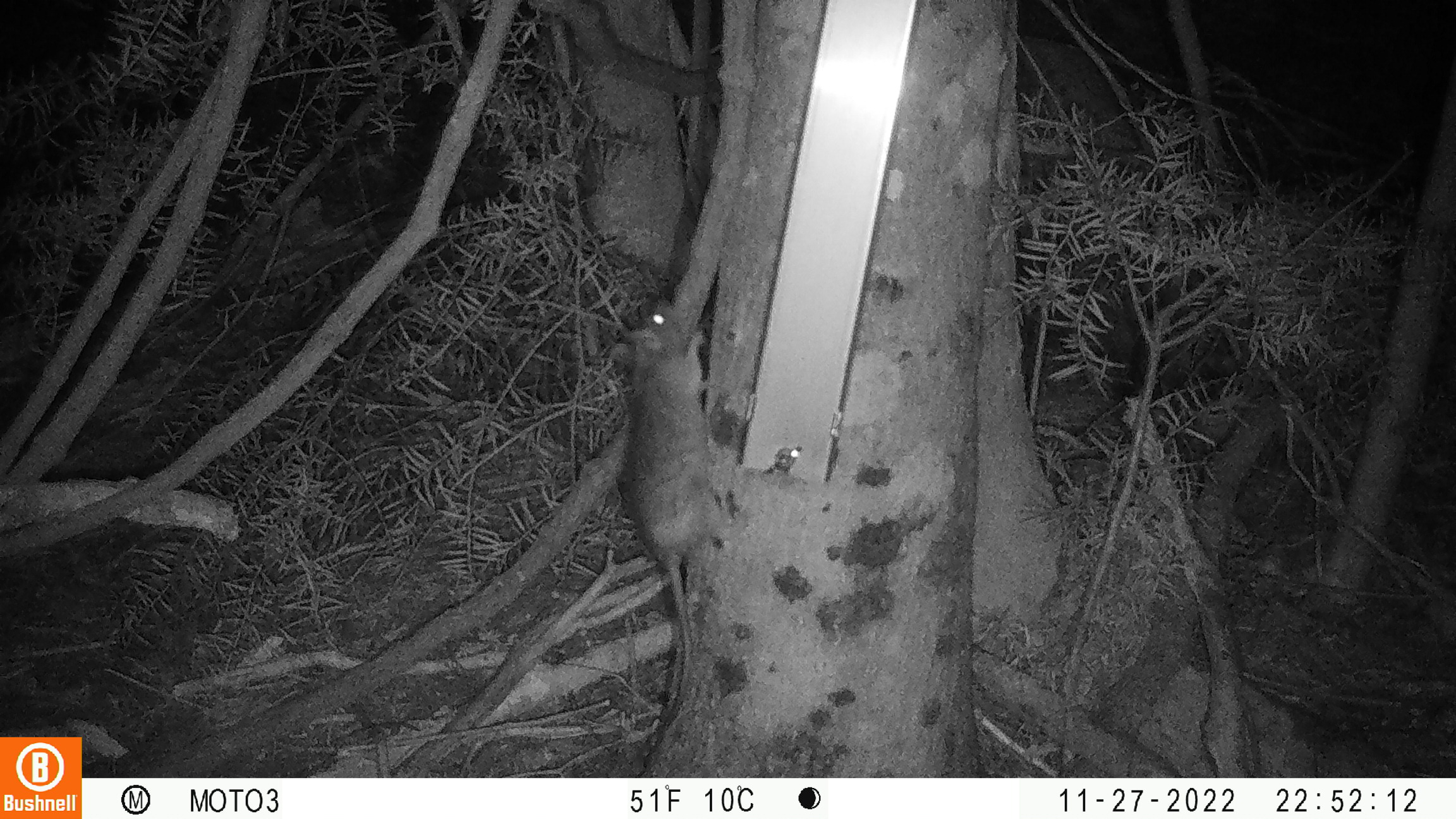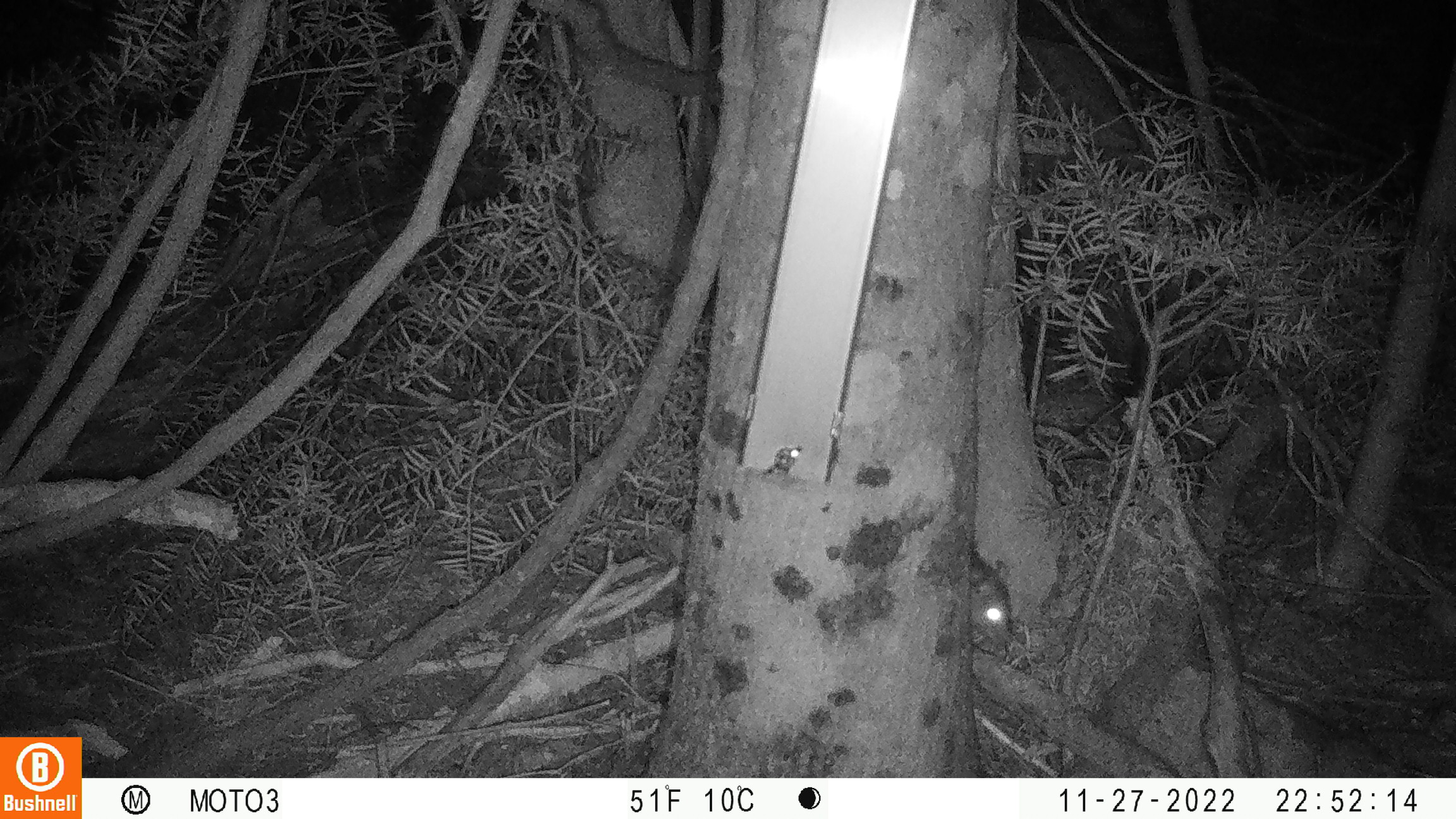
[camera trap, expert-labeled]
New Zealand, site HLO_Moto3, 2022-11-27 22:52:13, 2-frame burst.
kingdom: Animalia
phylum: Chordata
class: Mammalia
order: Rodentia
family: Muridae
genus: Rattus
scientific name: Rattus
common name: rat